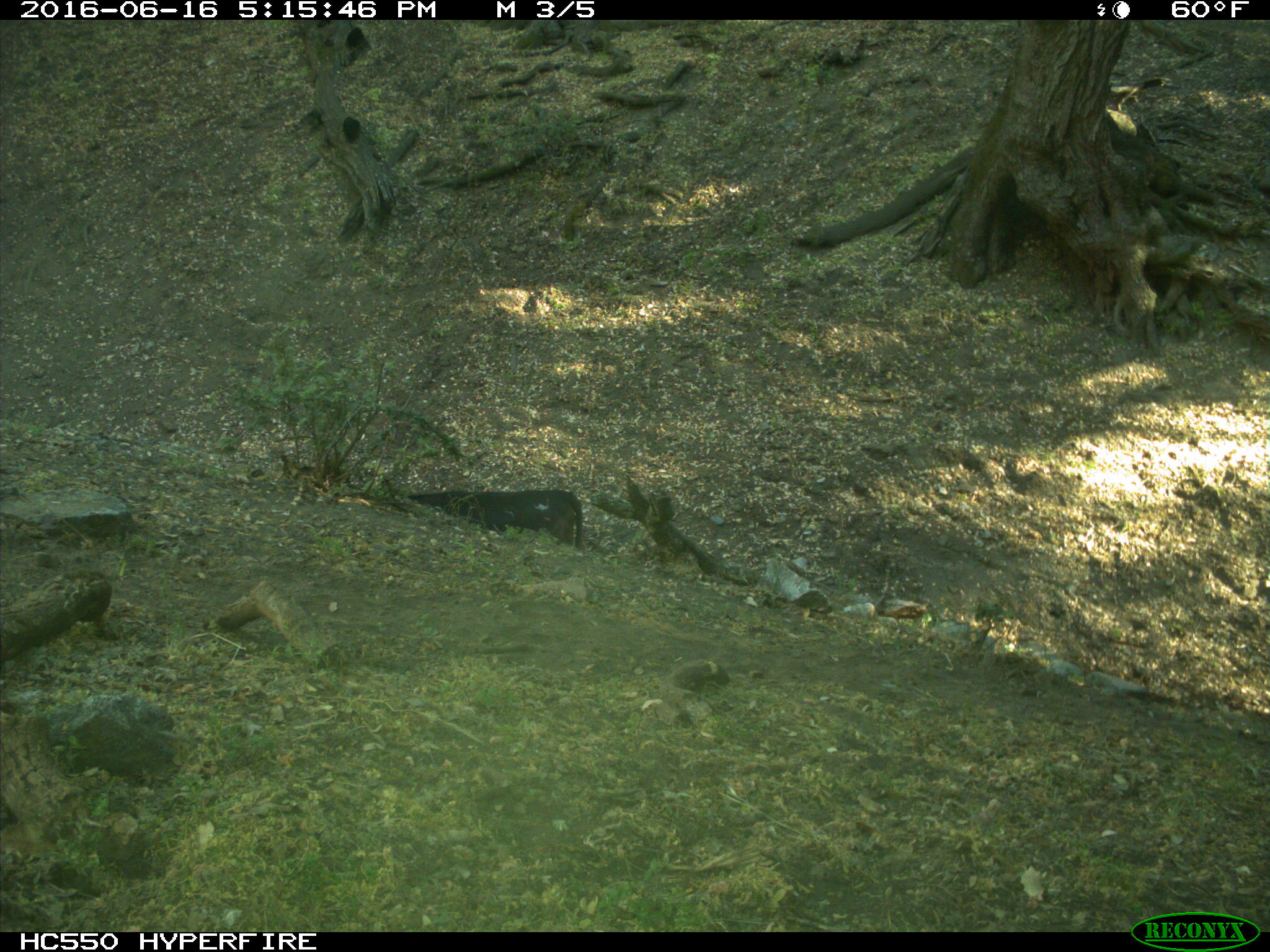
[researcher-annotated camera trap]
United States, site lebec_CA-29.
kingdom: Animalia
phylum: Chordata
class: Mammalia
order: Artiodactyla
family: Bovidae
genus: Bos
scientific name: Bos taurus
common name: domestic cow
Bos taurus (domestic cow).